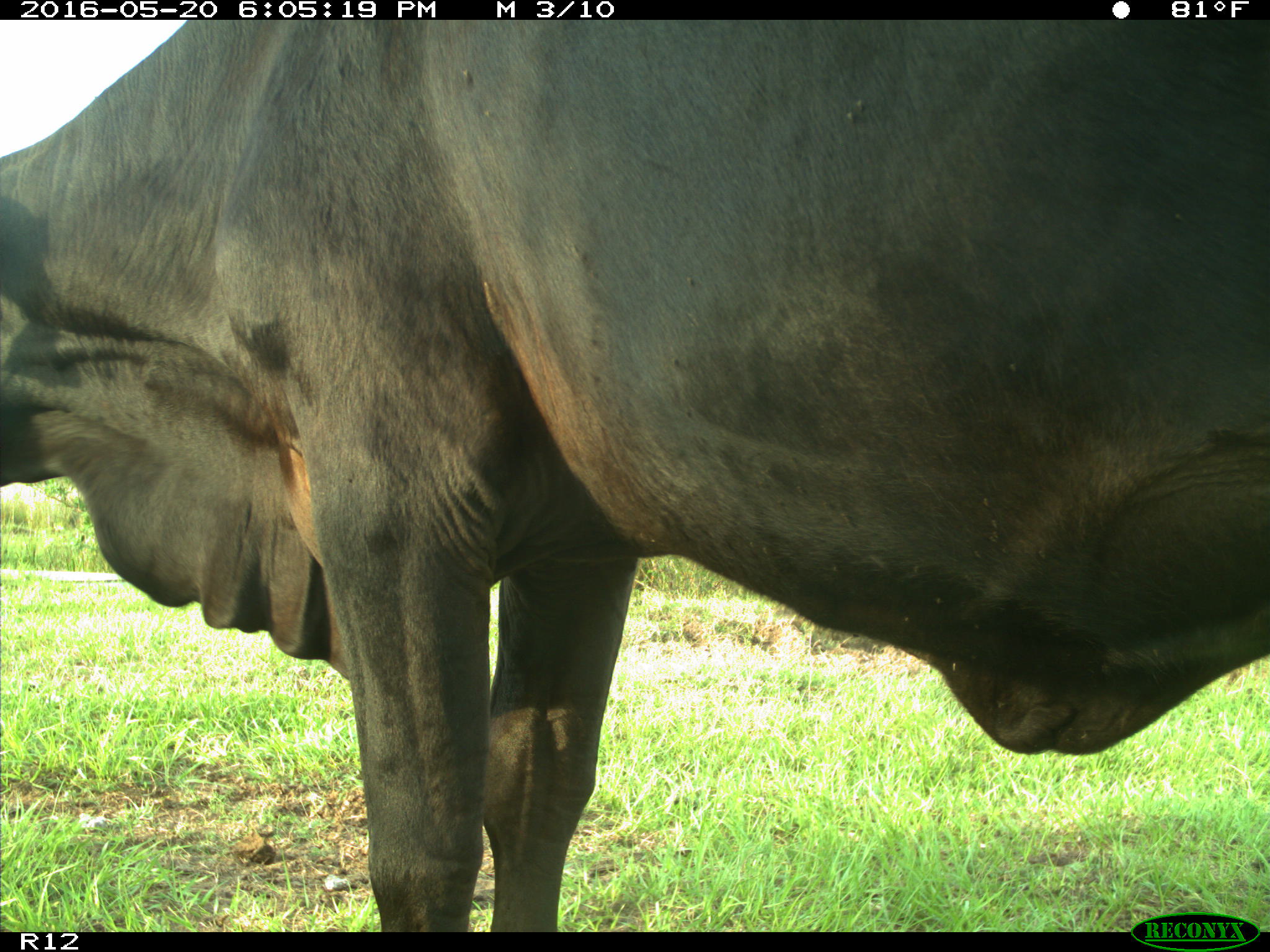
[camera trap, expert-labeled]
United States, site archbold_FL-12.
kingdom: Animalia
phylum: Chordata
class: Mammalia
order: Artiodactyla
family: Bovidae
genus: Bos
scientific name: Bos taurus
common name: domestic cow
Bos taurus (domestic cow).